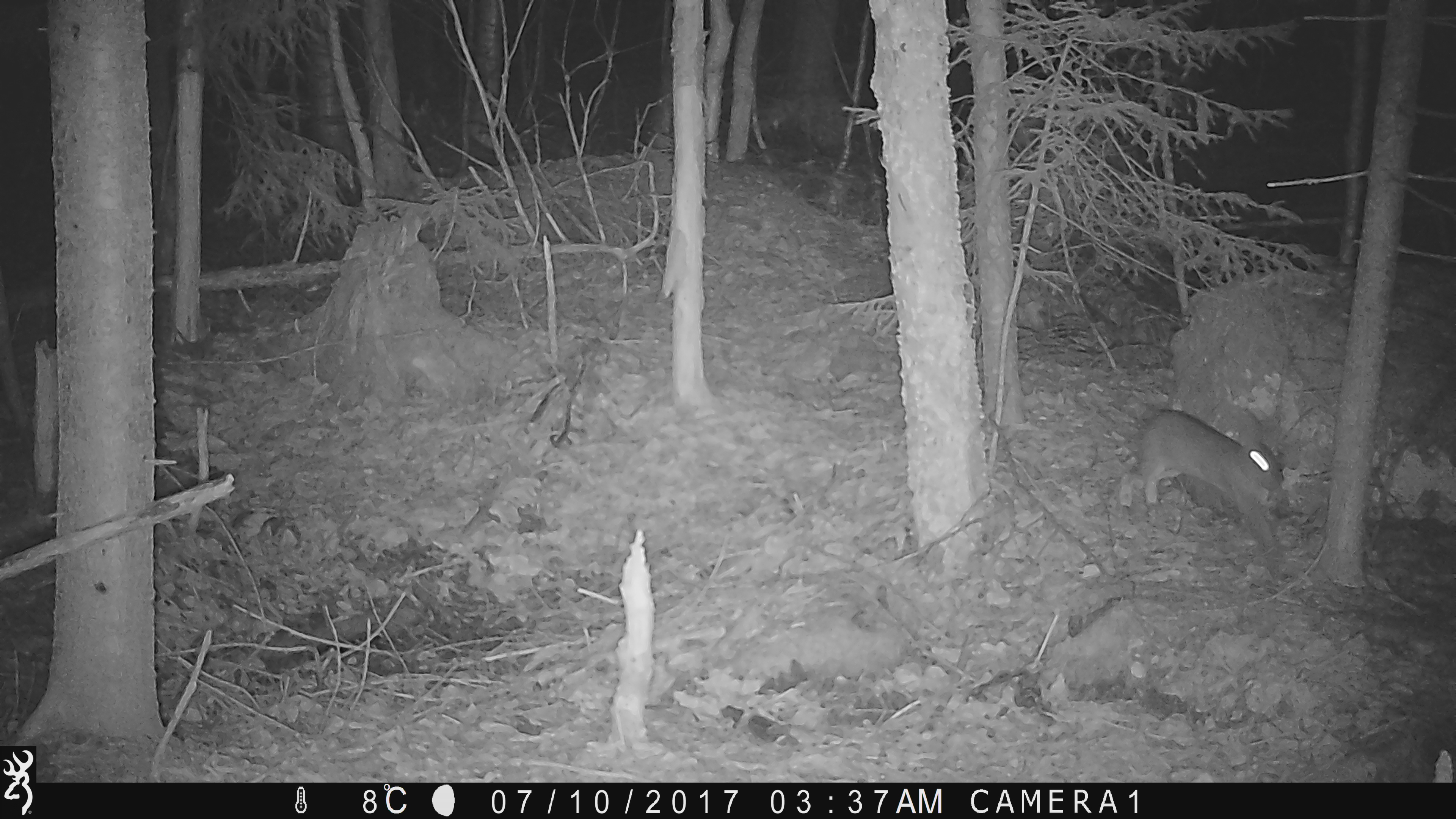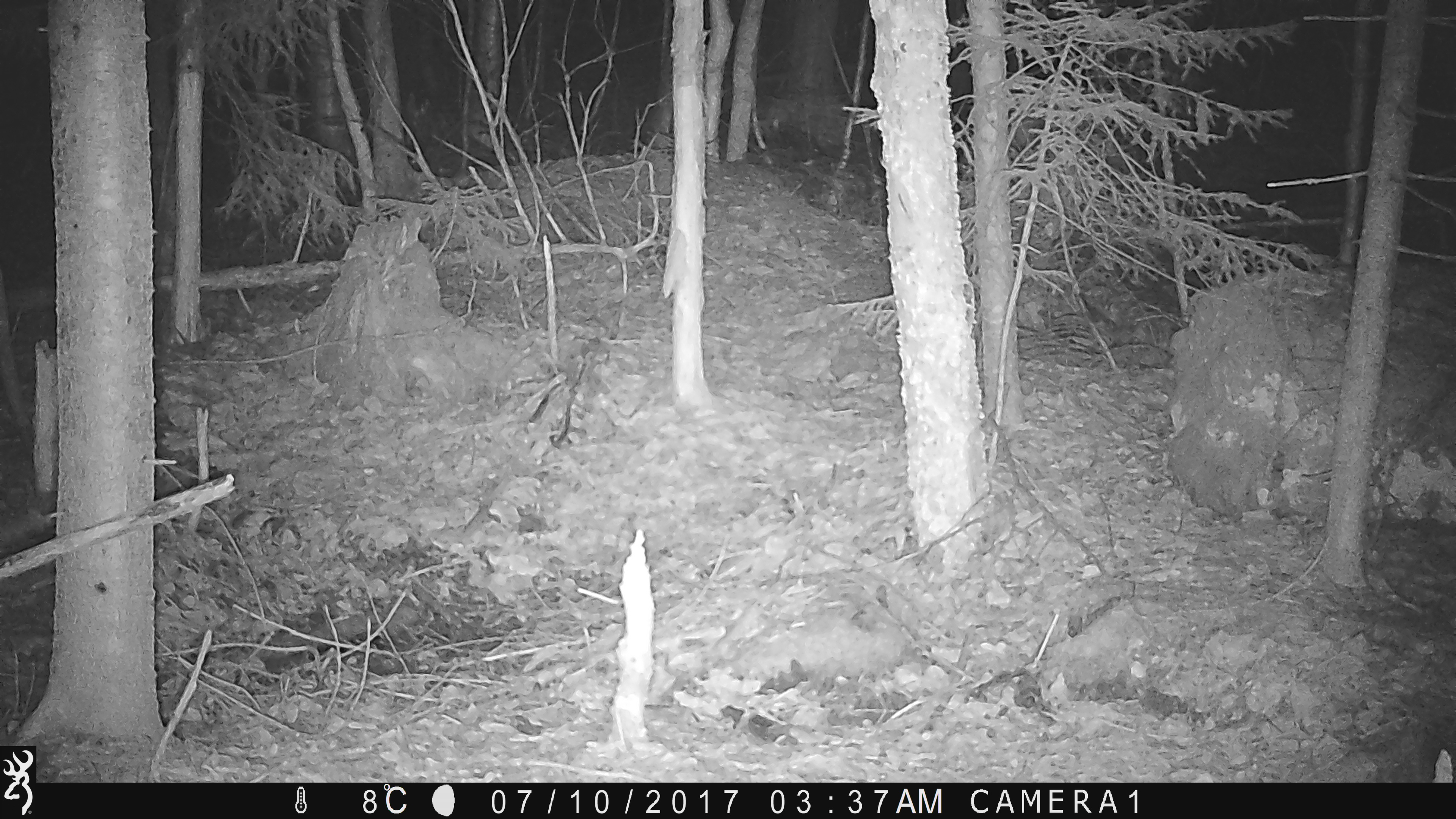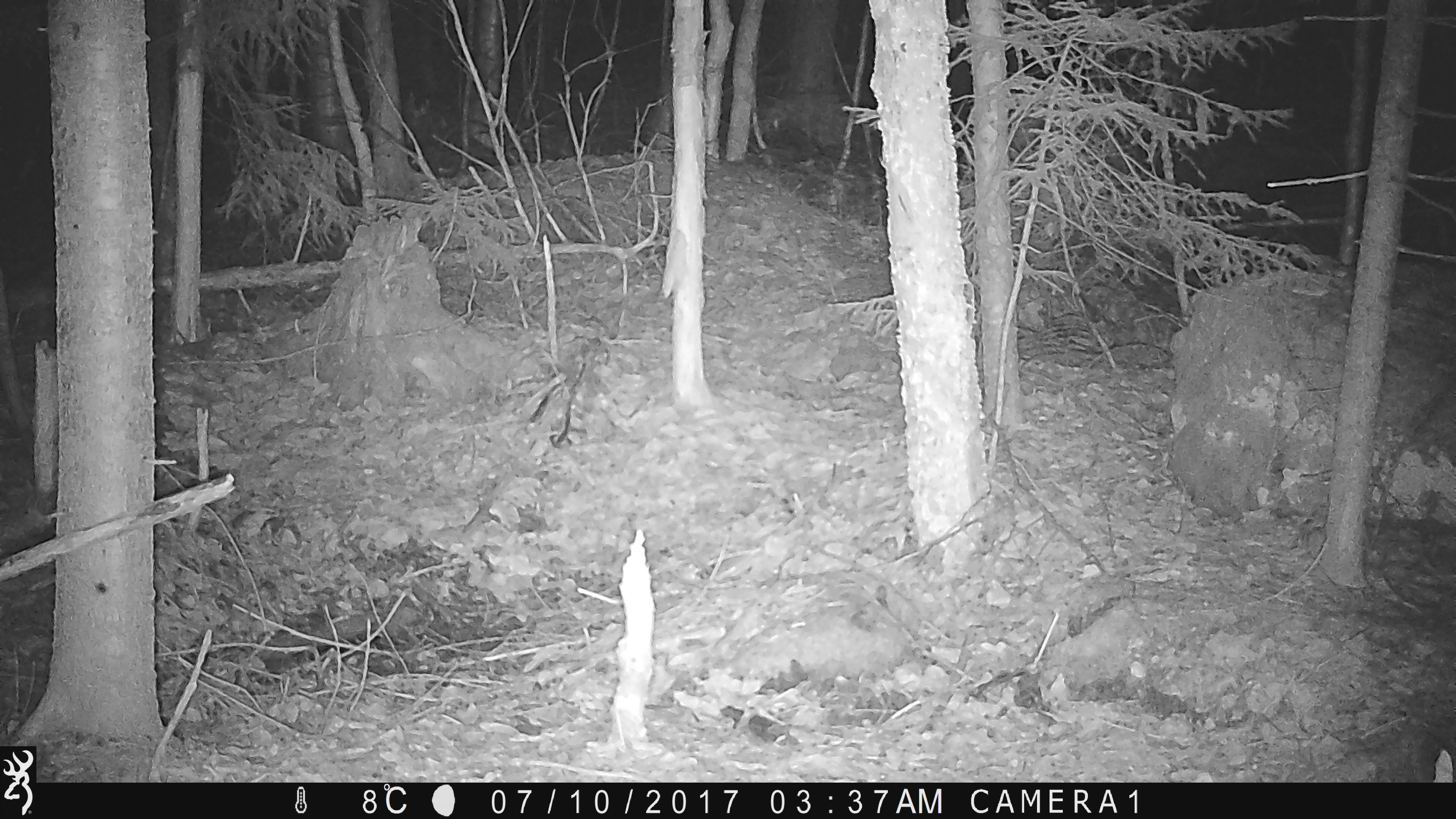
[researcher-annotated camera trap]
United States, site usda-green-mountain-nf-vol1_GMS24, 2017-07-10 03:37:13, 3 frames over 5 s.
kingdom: Animalia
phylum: Chordata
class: Mammalia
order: Lagomorpha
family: Leporidae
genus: Lepus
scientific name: Lepus americanus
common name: snowshoe hare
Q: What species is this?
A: Snowshoe hare (Lepus americanus).